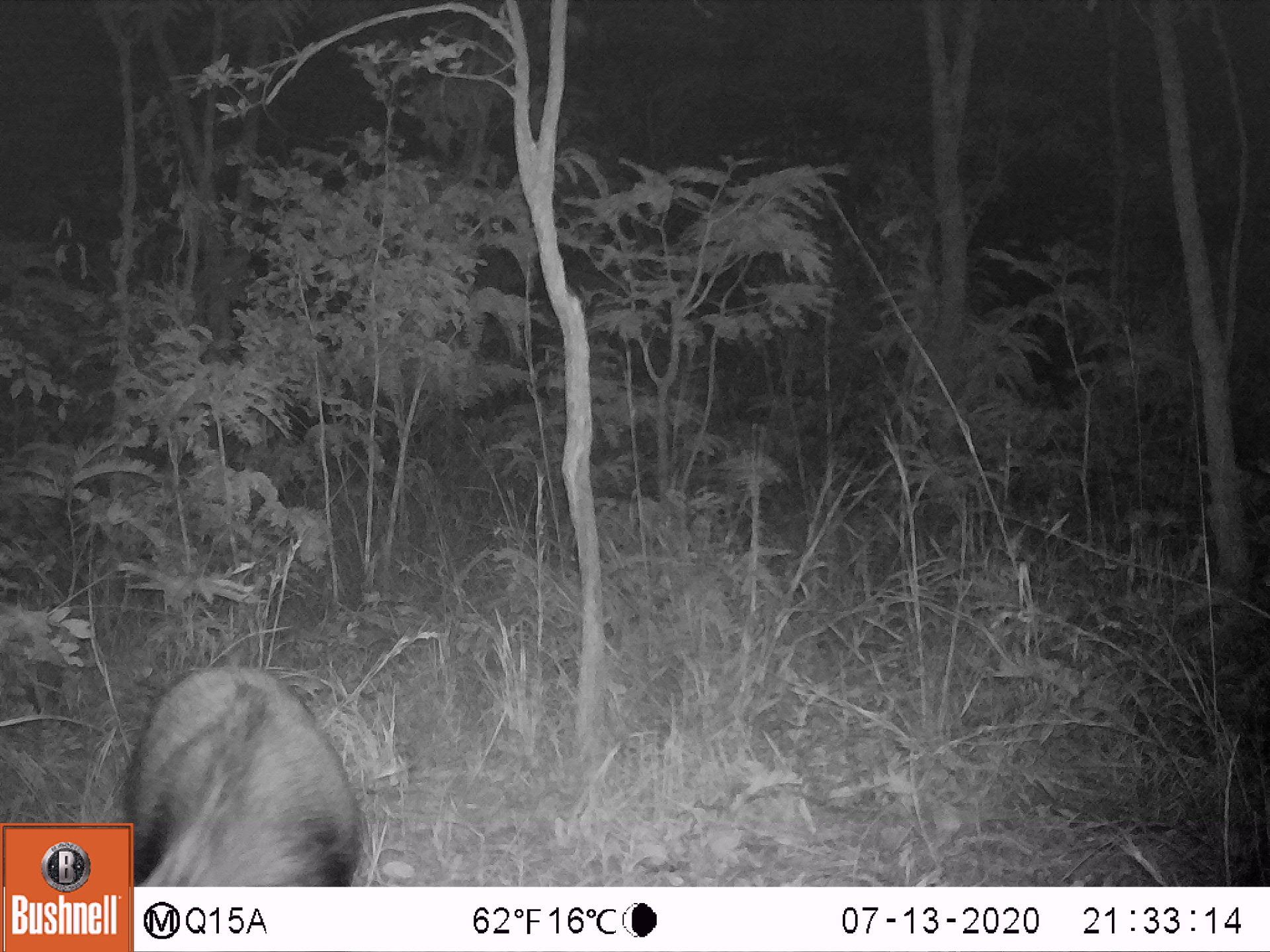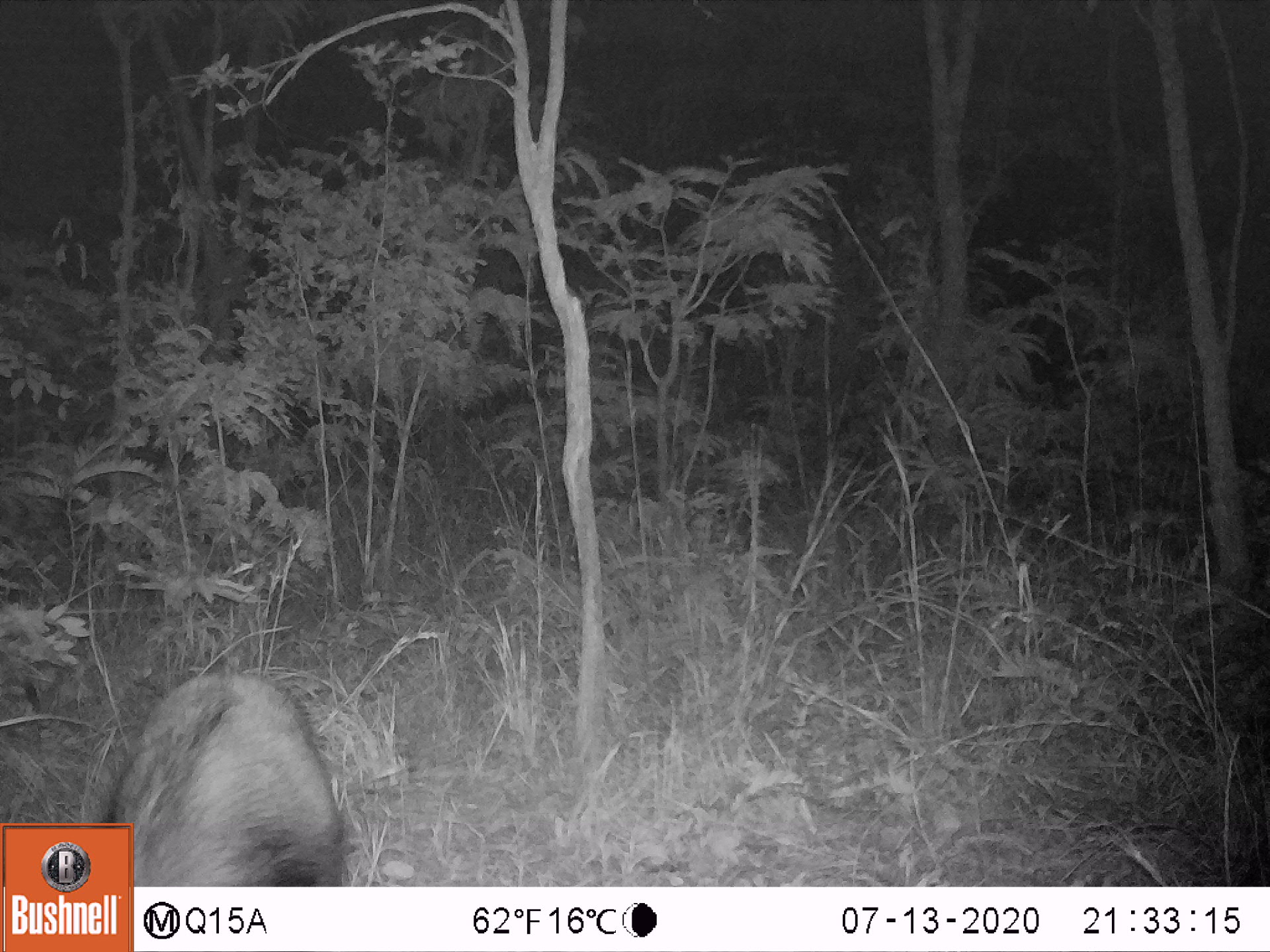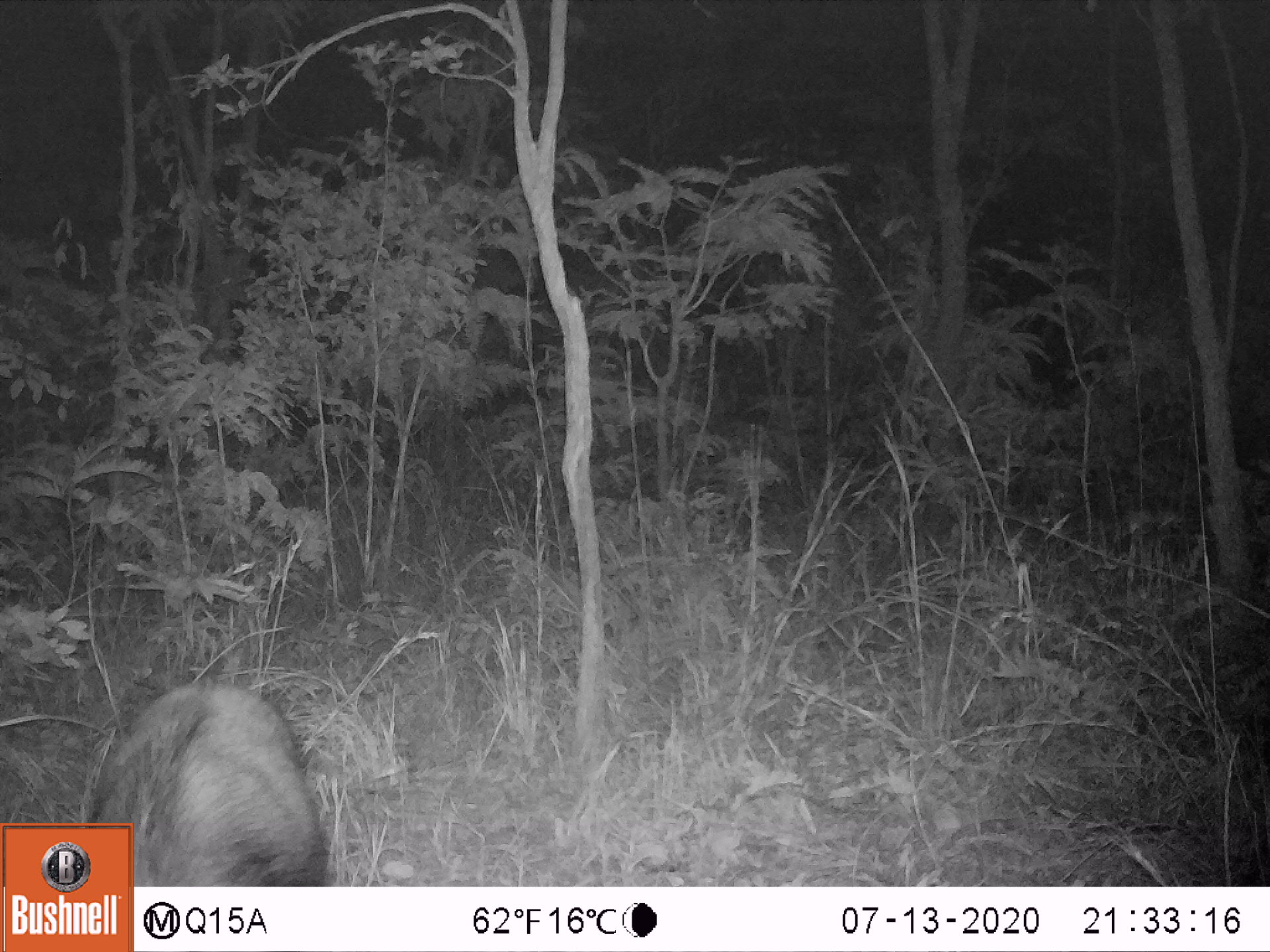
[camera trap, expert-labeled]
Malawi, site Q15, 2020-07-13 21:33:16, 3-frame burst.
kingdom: Animalia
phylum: Chordata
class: Mammalia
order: Artiodactyla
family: Suidae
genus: Potamochoerus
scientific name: Potamochoerus larvatus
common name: bushpig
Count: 1.